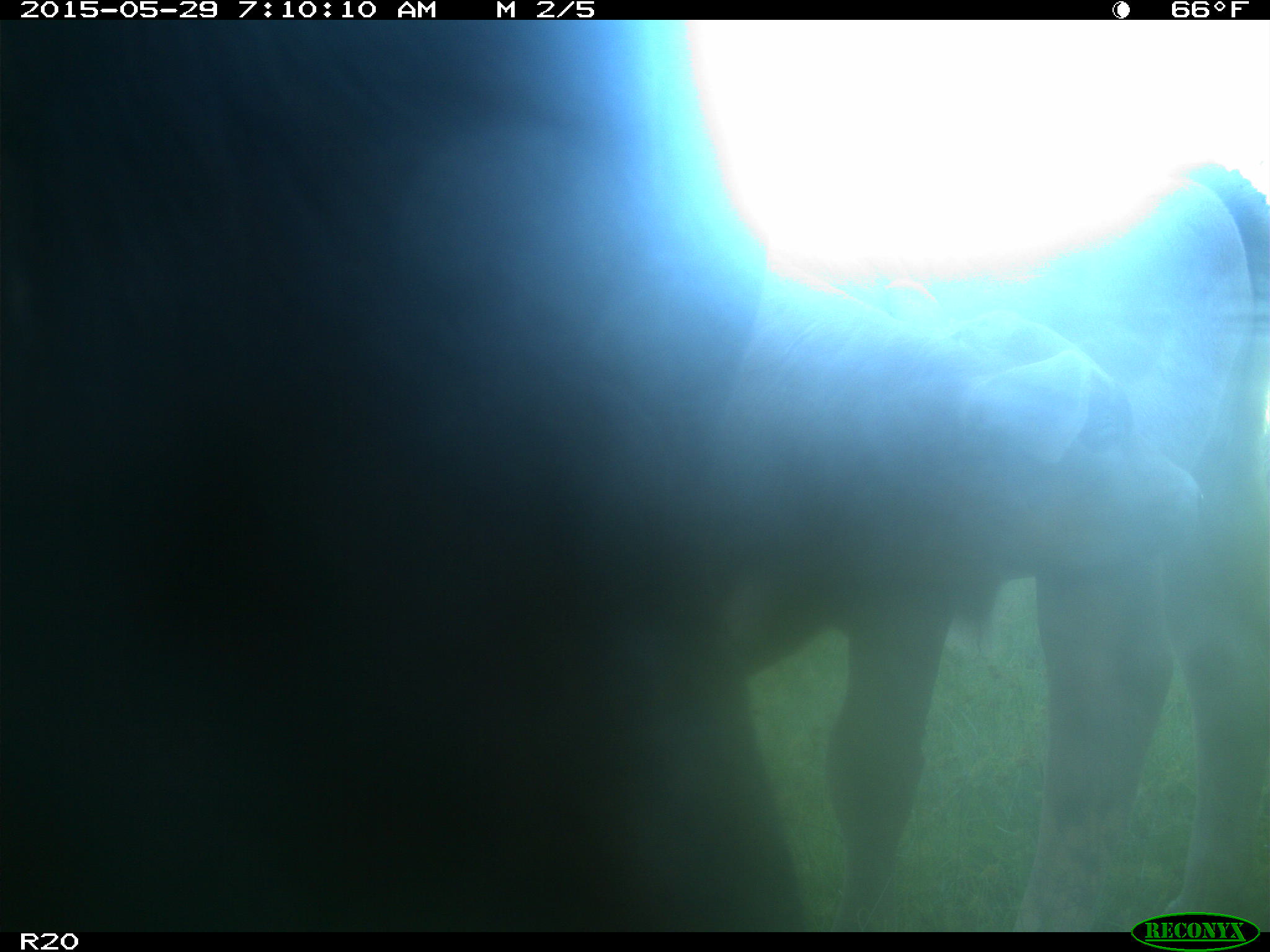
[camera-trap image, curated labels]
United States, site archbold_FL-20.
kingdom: Animalia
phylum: Chordata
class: Mammalia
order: Artiodactyla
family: Bovidae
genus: Bos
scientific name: Bos taurus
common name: domestic cow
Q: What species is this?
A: Bos taurus (domestic cow).